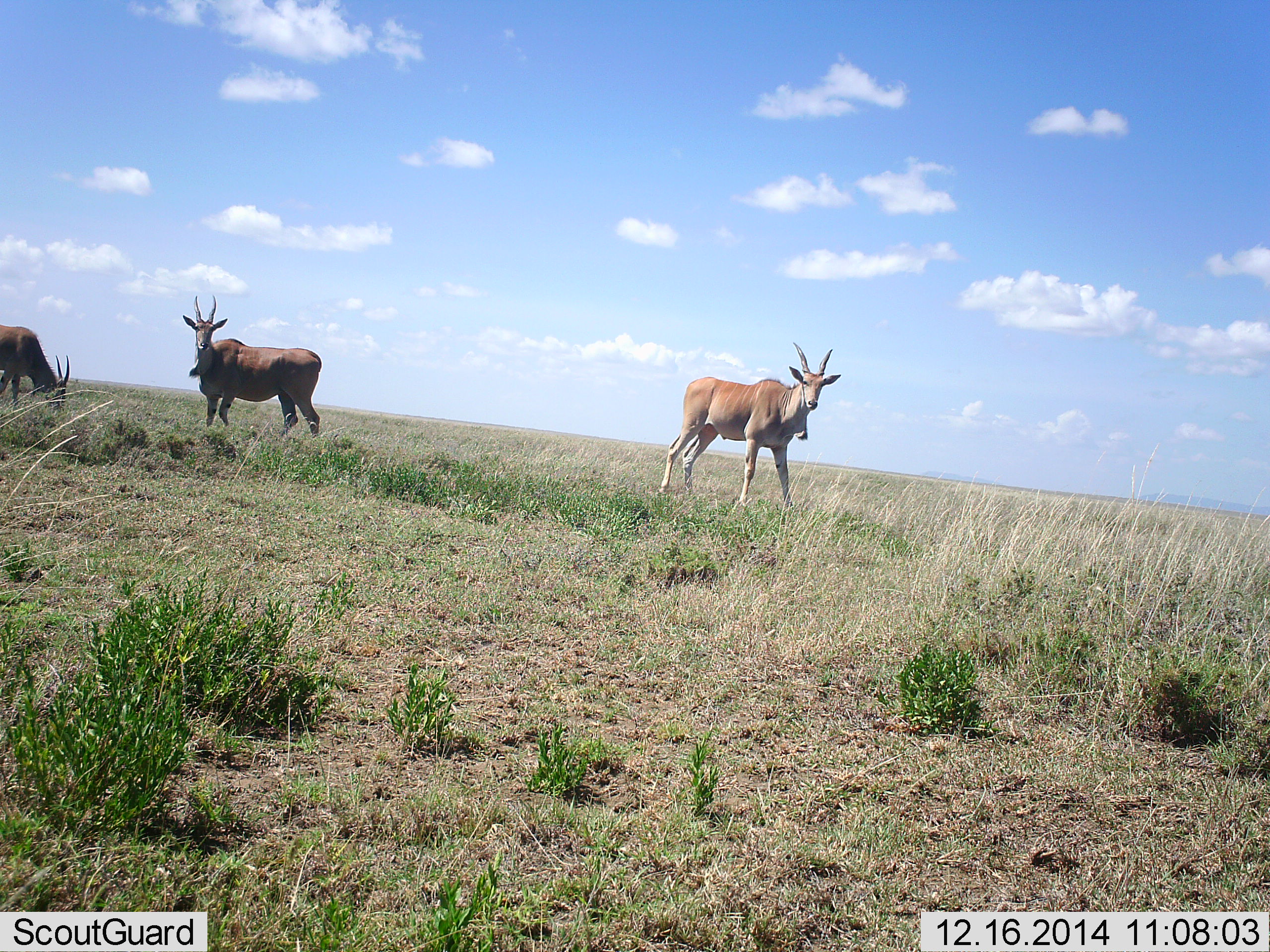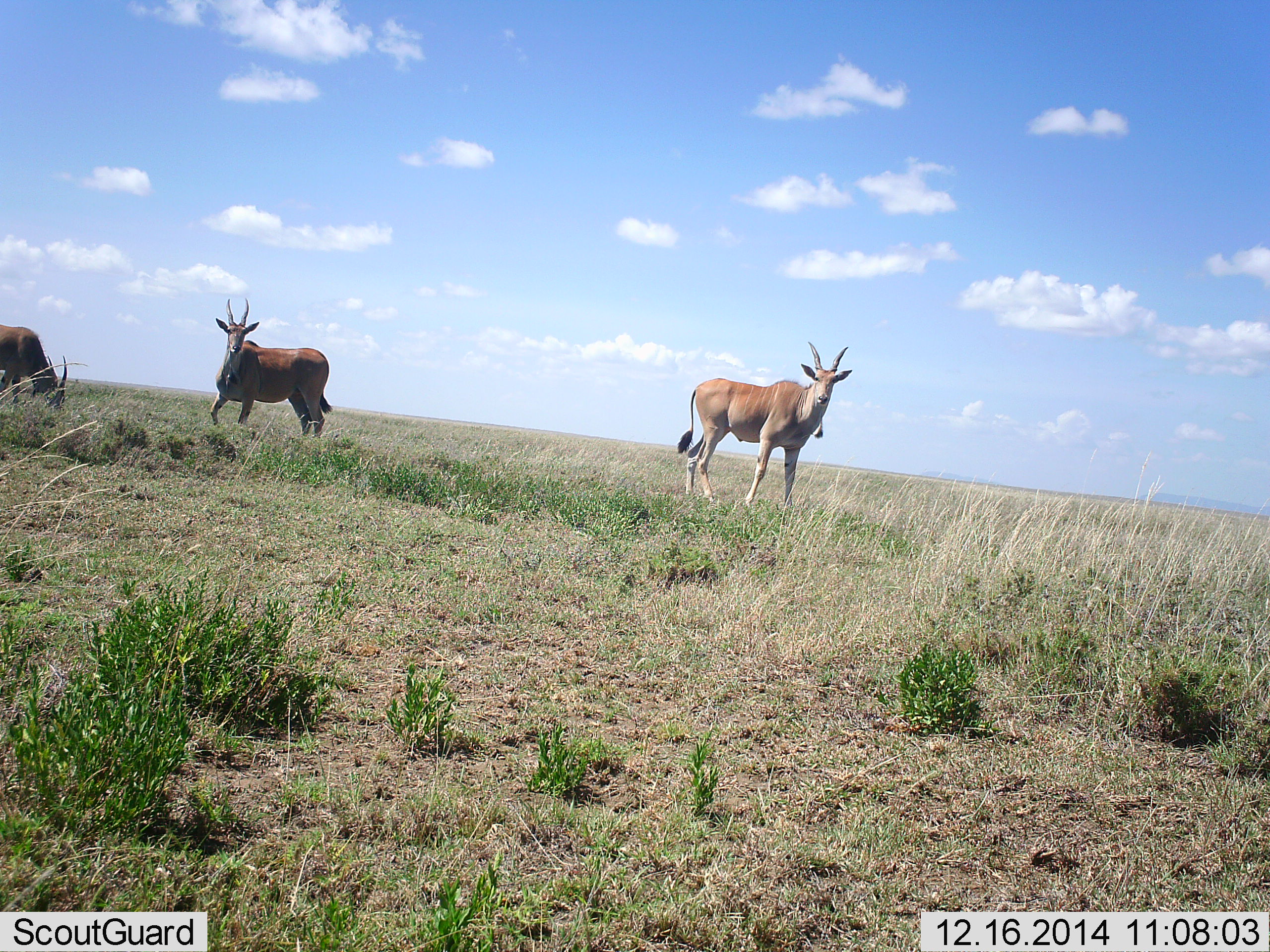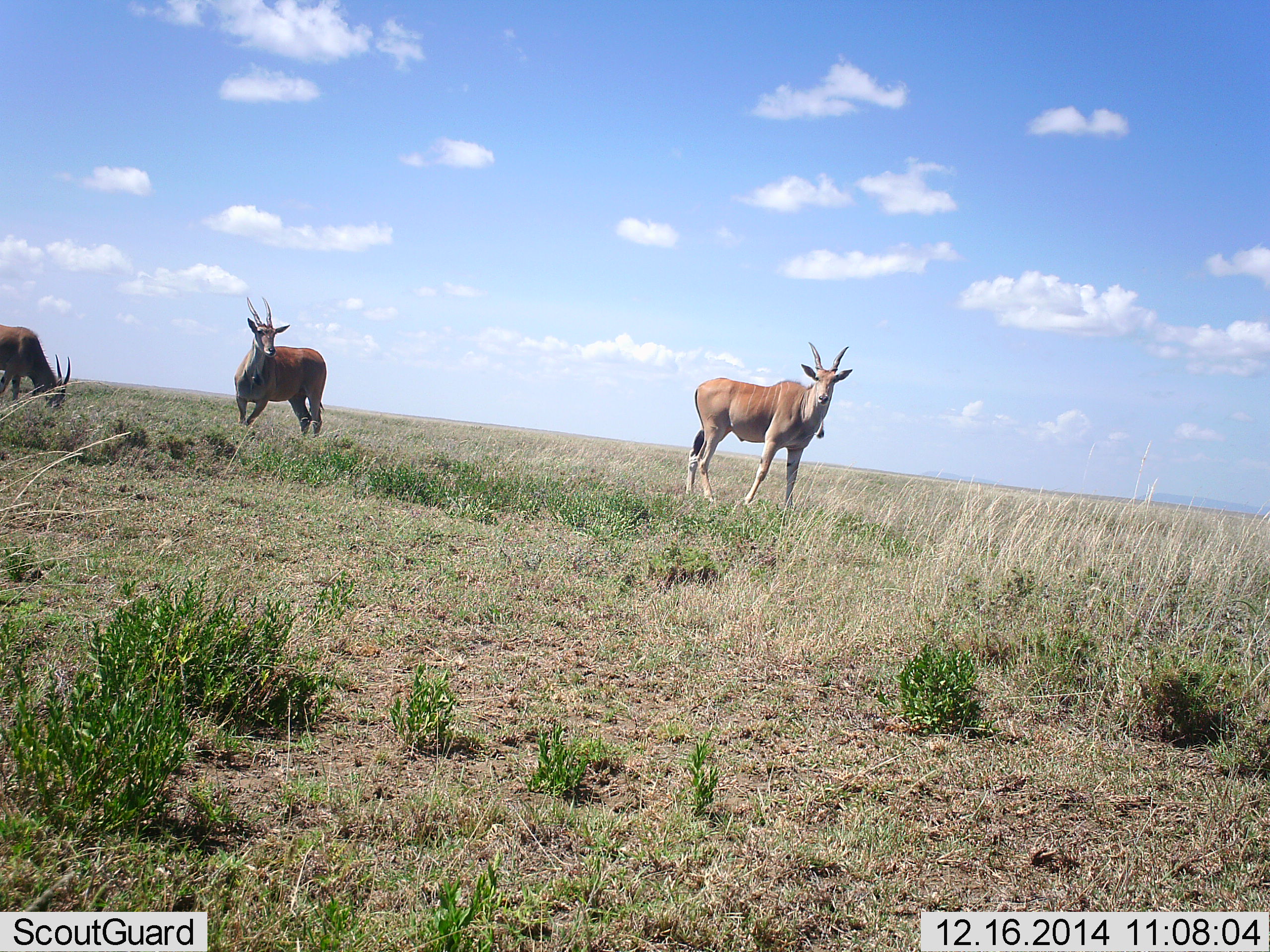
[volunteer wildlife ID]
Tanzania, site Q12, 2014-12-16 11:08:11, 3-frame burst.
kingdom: Animalia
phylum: Chordata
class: Mammalia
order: Artiodactyla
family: Bovidae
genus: Tragelaphus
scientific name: Tragelaphus oryx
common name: eland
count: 3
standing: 100%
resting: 0%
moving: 40%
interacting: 0%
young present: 0%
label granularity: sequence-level